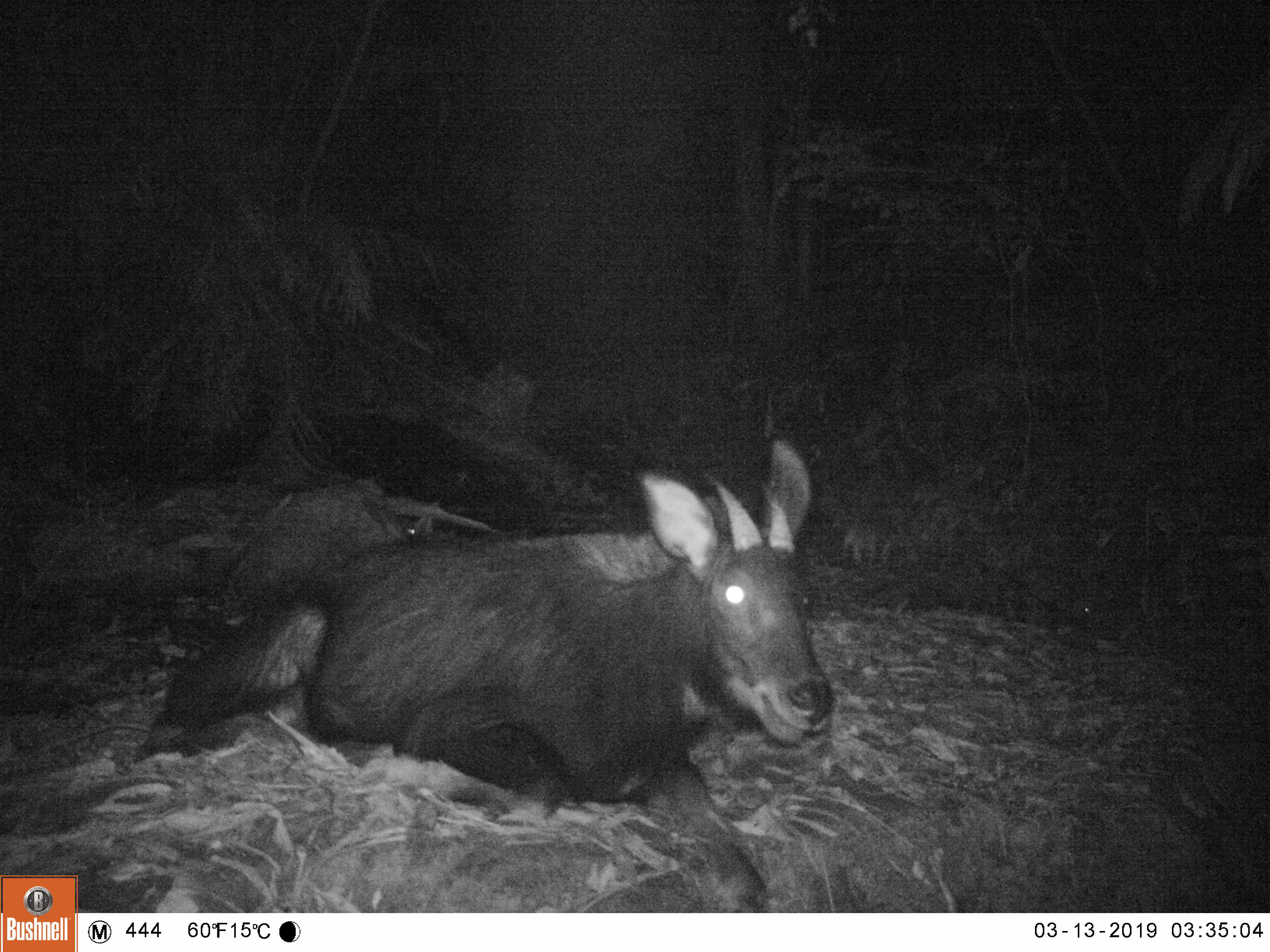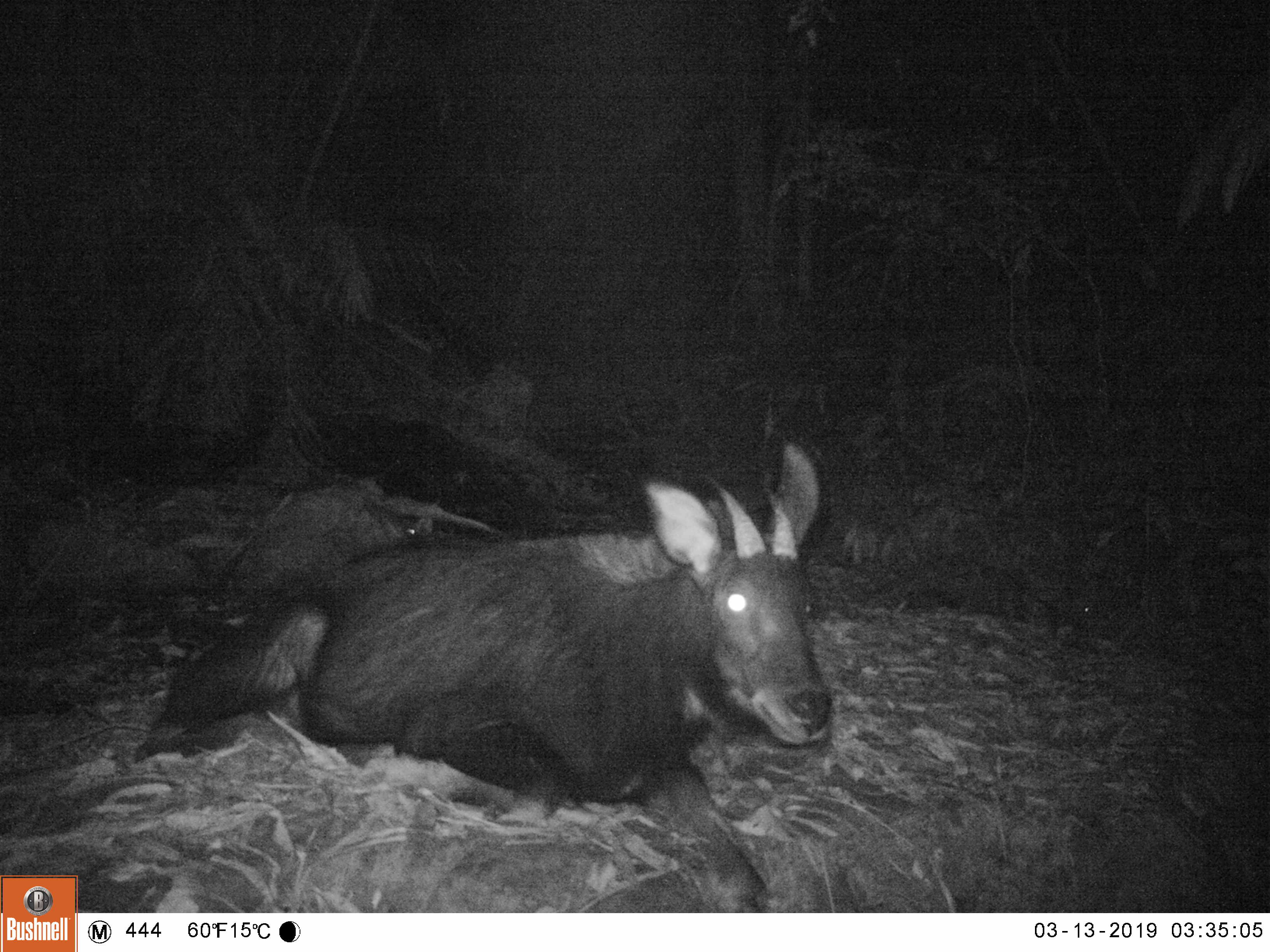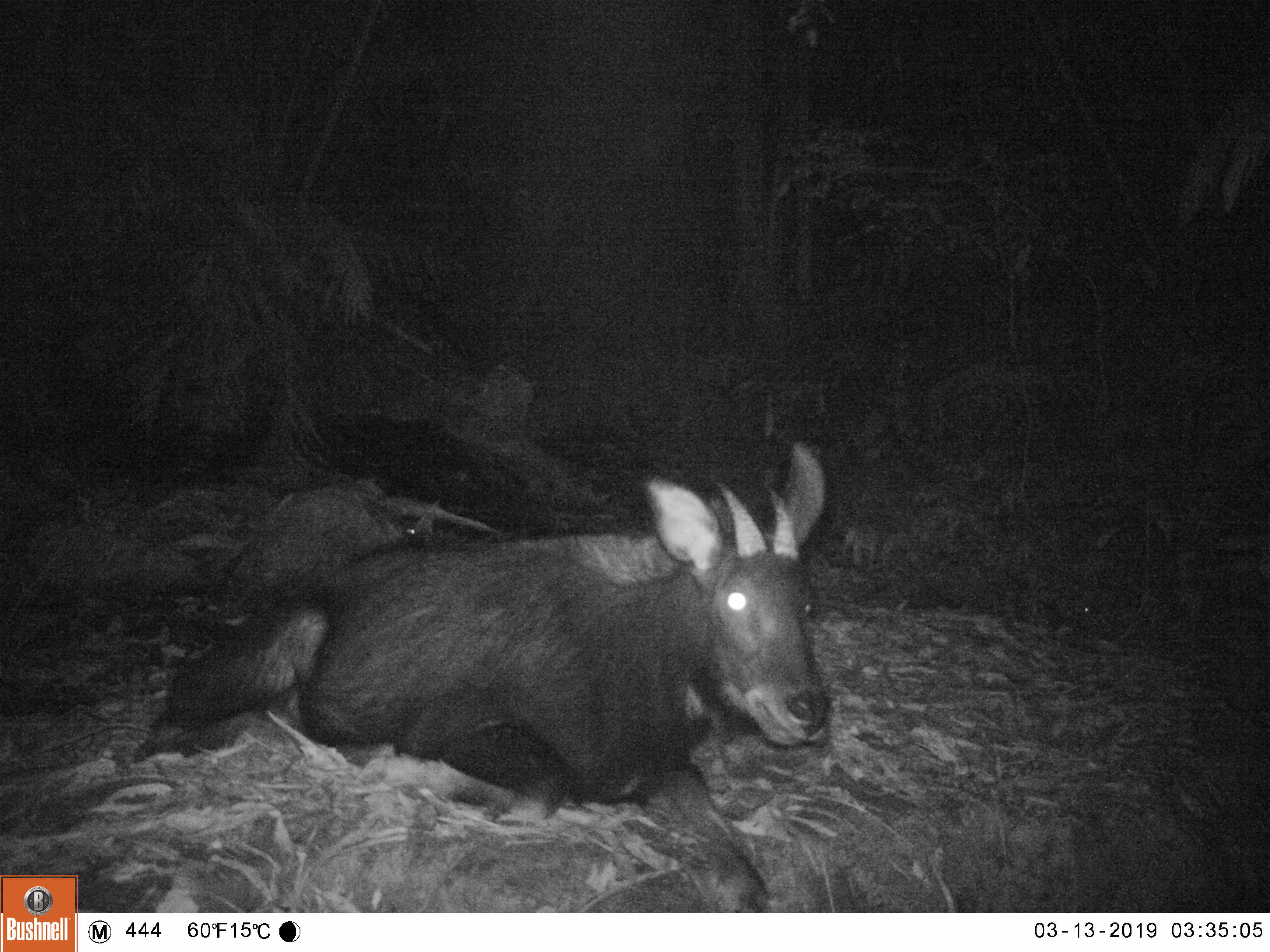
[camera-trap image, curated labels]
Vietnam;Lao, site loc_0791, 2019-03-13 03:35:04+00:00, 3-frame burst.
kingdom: Animalia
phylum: Chordata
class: Mammalia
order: Artiodactyla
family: Bovidae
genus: Capricornis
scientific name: Capricornis sumatraensis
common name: chinese serow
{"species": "chinese serow (Capricornis sumatraensis)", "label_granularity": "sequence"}